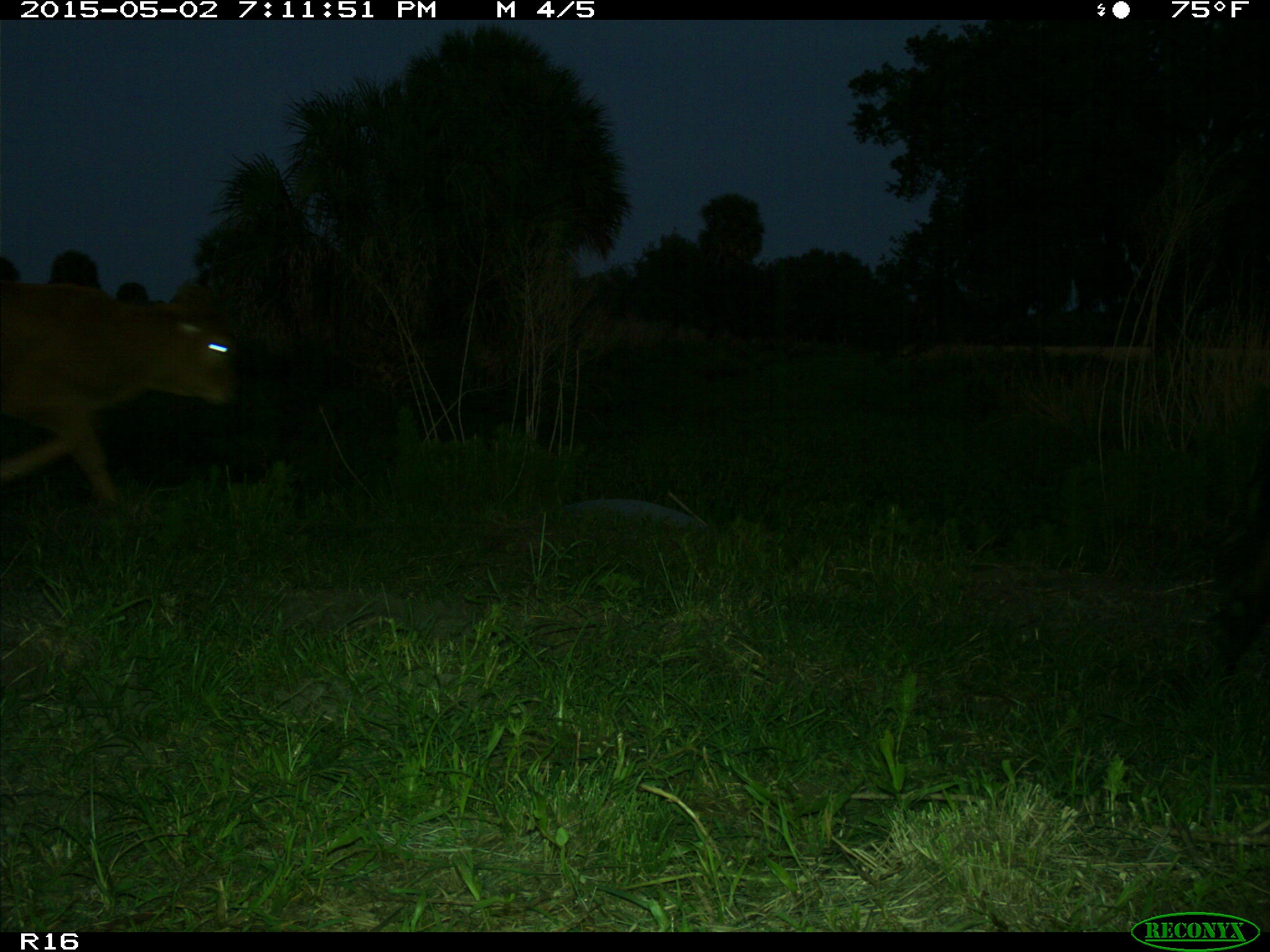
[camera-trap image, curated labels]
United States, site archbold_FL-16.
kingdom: Animalia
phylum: Chordata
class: Mammalia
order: Artiodactyla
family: Bovidae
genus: Bos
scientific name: Bos taurus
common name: domestic cow